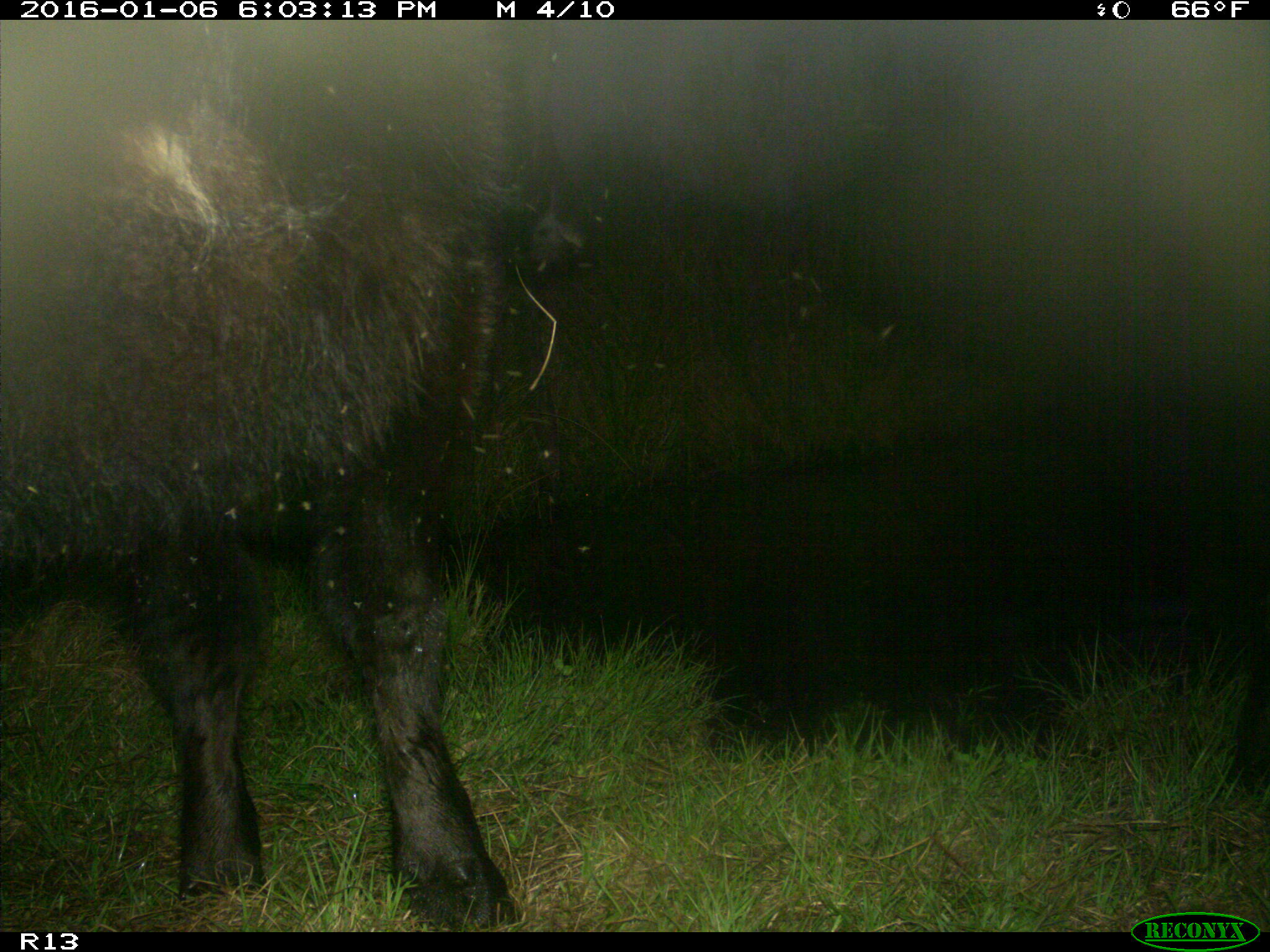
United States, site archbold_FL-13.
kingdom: Animalia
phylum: Chordata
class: Mammalia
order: Artiodactyla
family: Bovidae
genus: Bos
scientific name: Bos taurus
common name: domestic cow